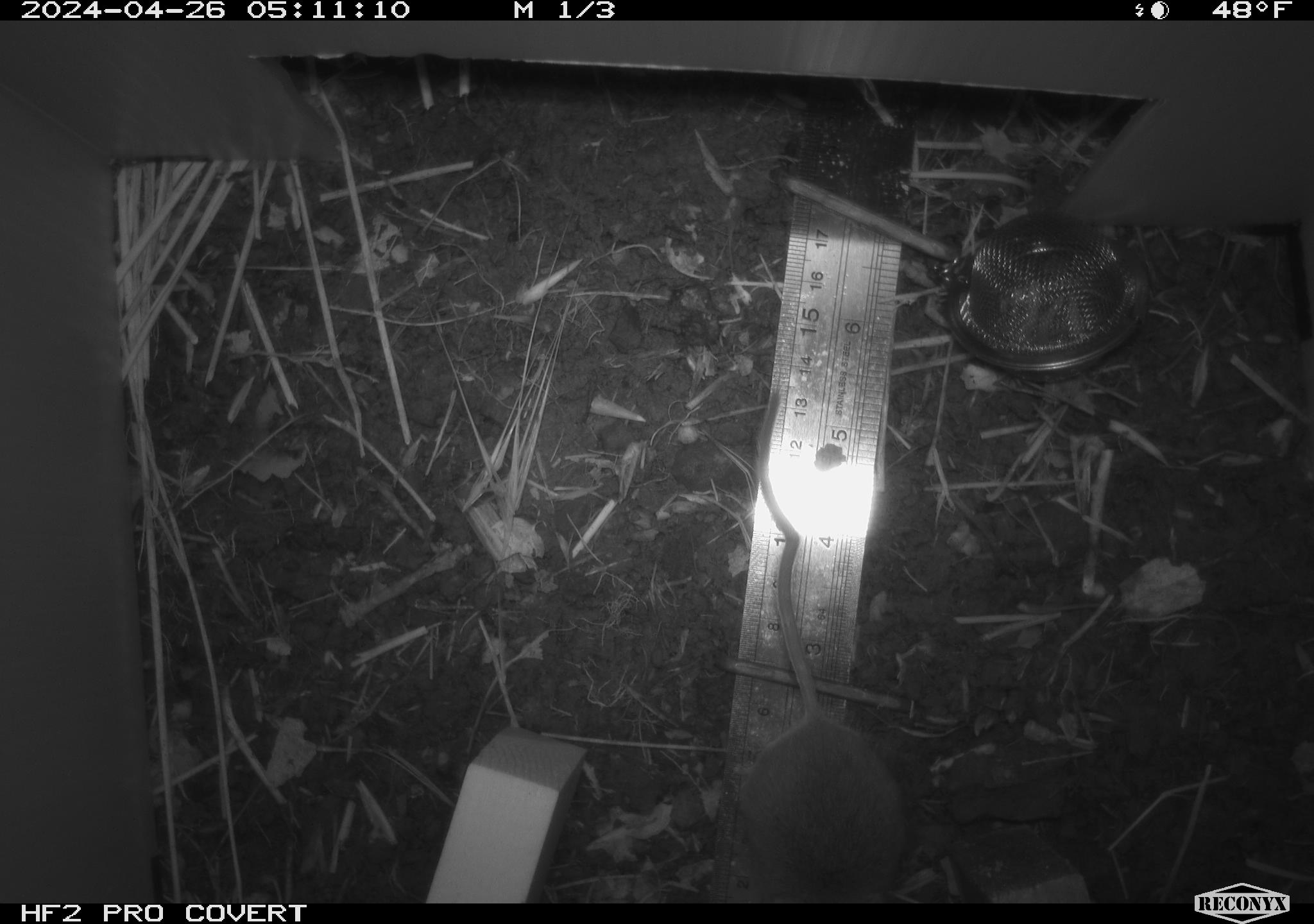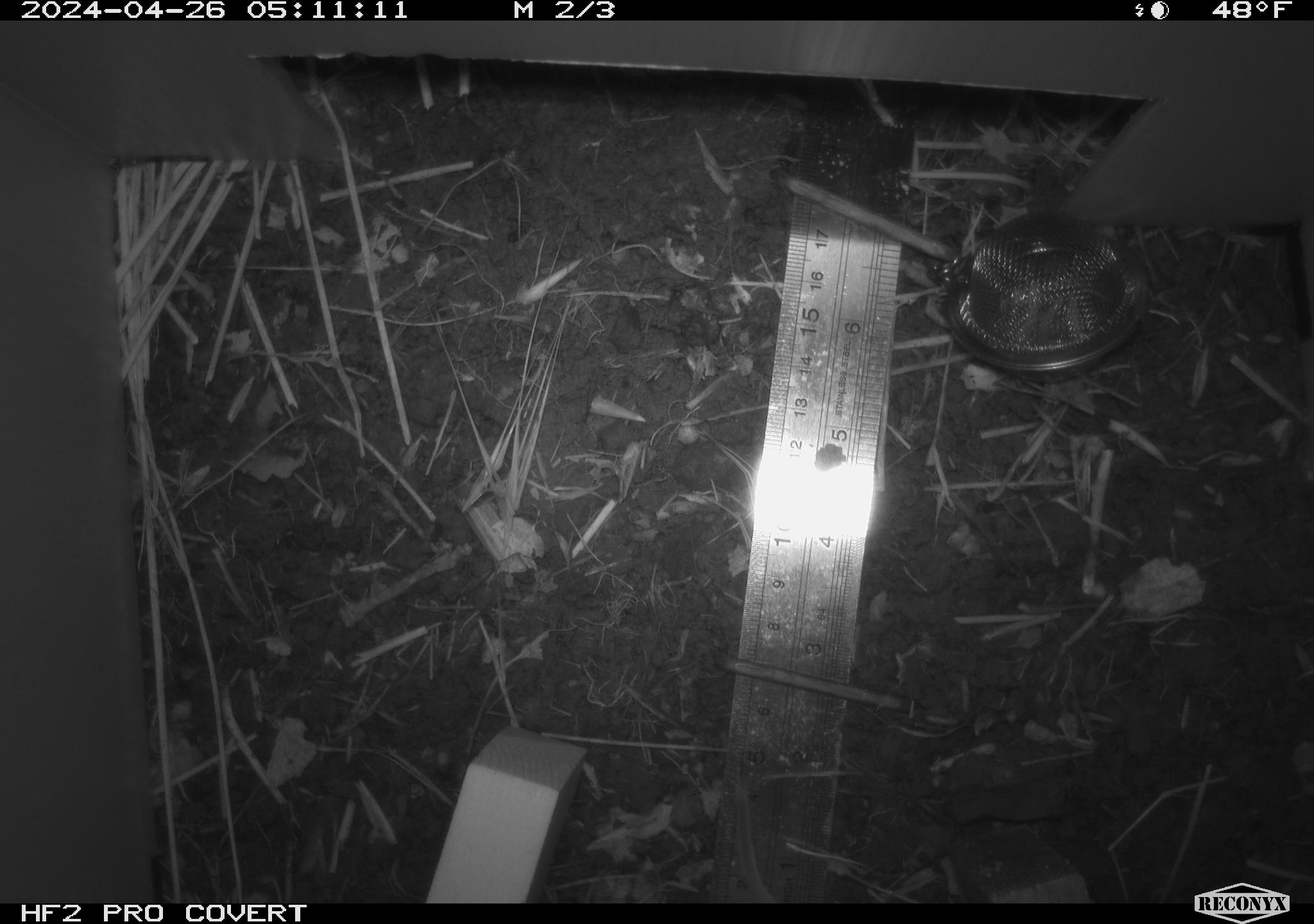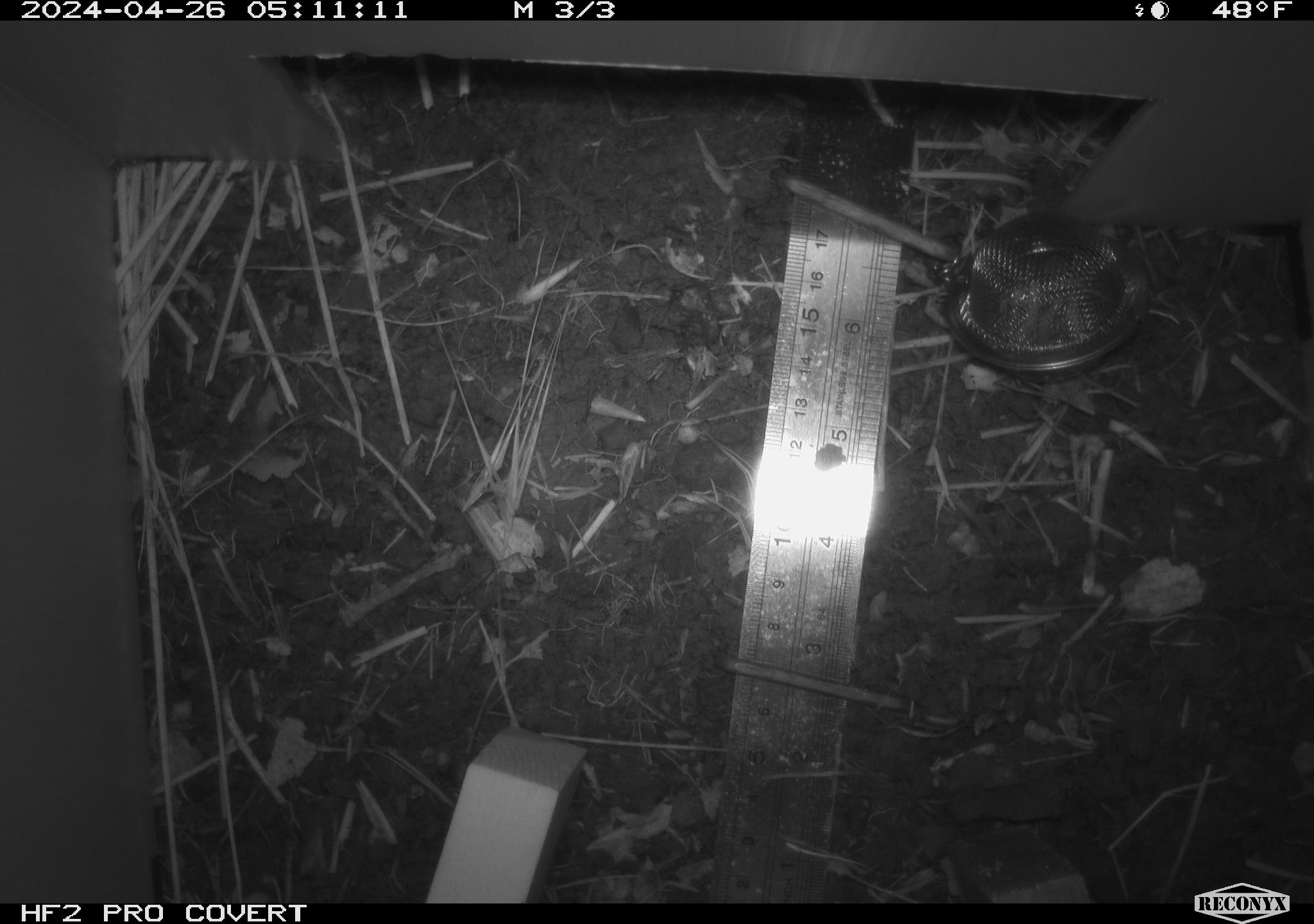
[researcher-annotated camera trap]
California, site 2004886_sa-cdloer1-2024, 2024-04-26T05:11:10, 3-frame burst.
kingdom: Animalia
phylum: Chordata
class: Mammalia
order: Rodentia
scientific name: Rodentia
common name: mouse species